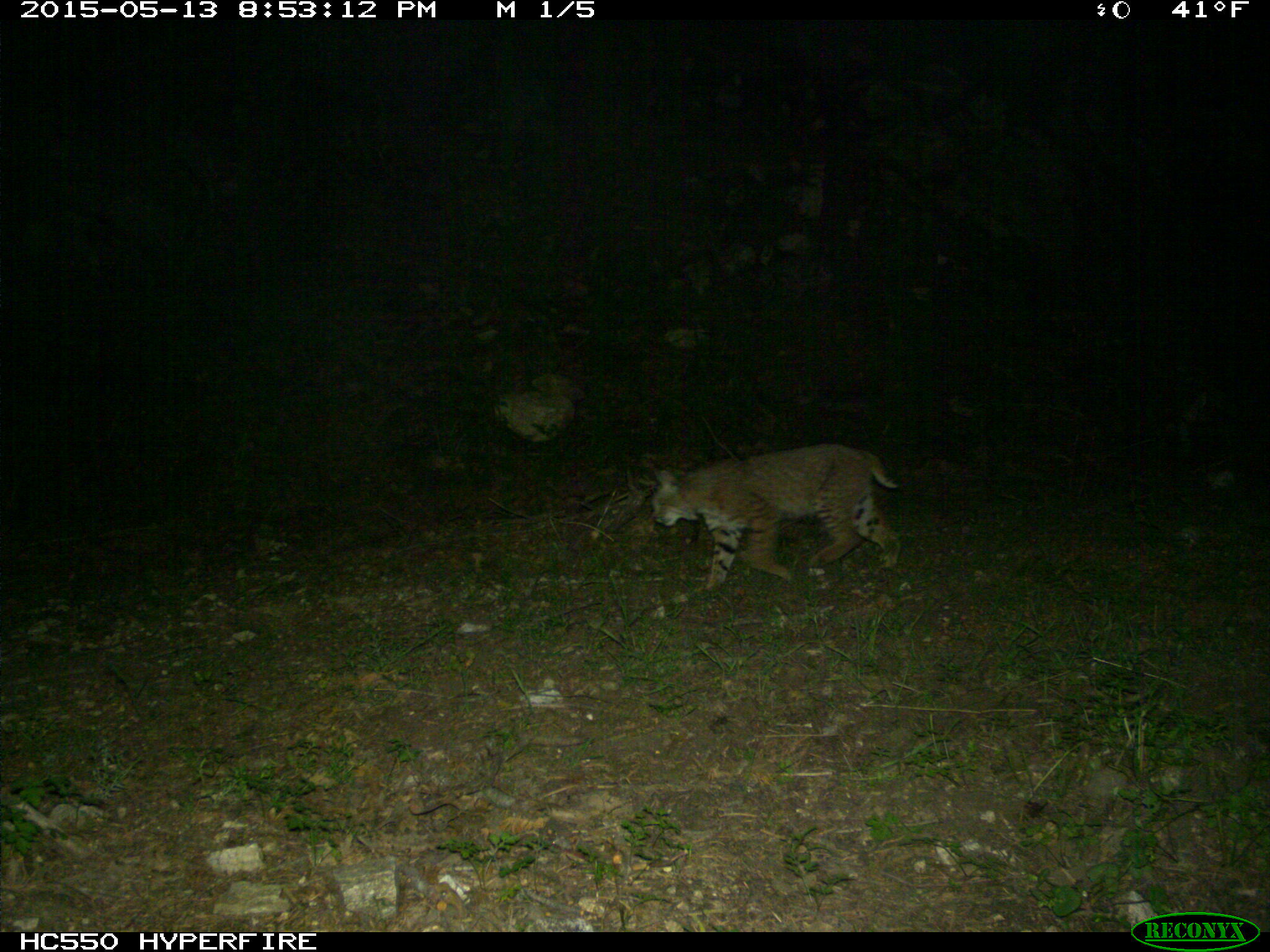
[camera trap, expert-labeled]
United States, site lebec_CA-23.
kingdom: Animalia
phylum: Chordata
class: Mammalia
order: Carnivora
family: Felidae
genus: Lynx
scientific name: Lynx rufus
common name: bobcat